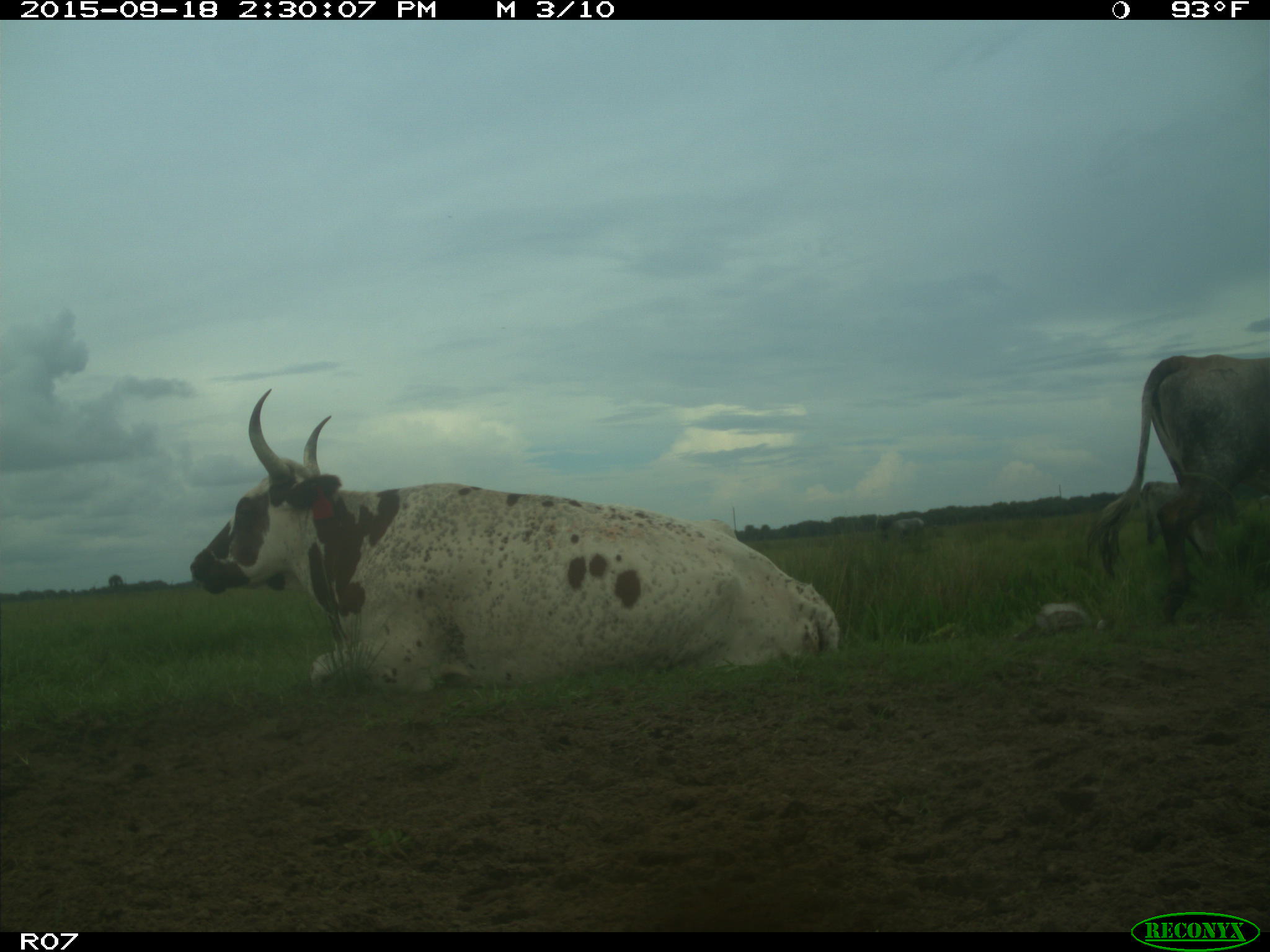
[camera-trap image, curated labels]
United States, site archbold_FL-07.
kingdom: Animalia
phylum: Chordata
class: Mammalia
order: Artiodactyla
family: Bovidae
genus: Bos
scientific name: Bos taurus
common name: domestic cow